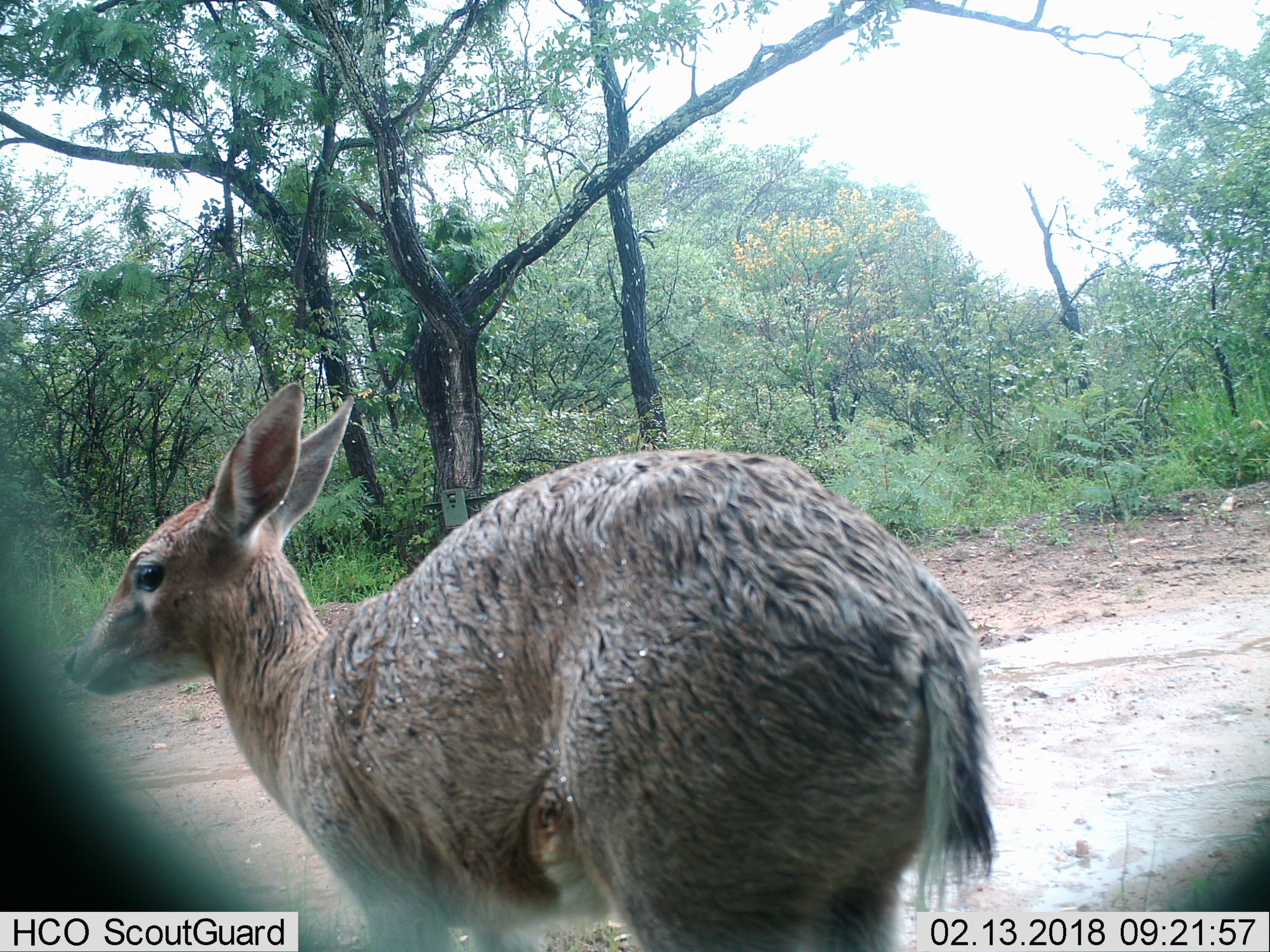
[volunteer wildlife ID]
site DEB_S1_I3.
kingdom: Animalia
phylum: Chordata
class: Mammalia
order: Artiodactyla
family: Bovidae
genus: Sylvicapra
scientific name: Sylvicapra grimmia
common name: common duiker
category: duikercommongrey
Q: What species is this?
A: Duikercommongrey (common duiker) (Sylvicapra grimmia).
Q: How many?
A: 1.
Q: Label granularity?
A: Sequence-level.